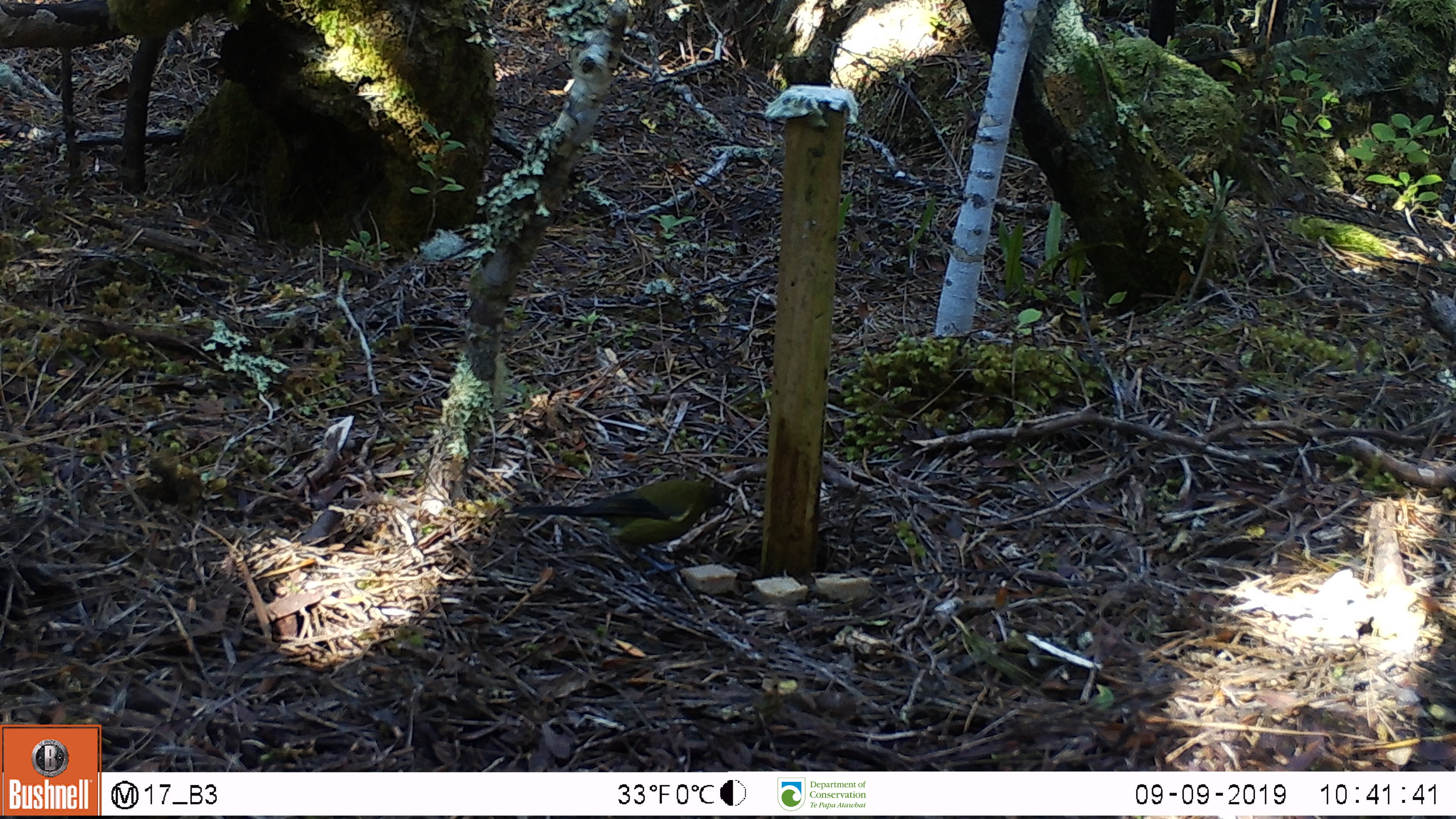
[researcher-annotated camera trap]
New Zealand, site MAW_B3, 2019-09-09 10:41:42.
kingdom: Animalia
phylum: Chordata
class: Aves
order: Passeriformes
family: Meliphagidae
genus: Anthornis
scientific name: Anthornis melanura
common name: new zealand bellbird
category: bellbird